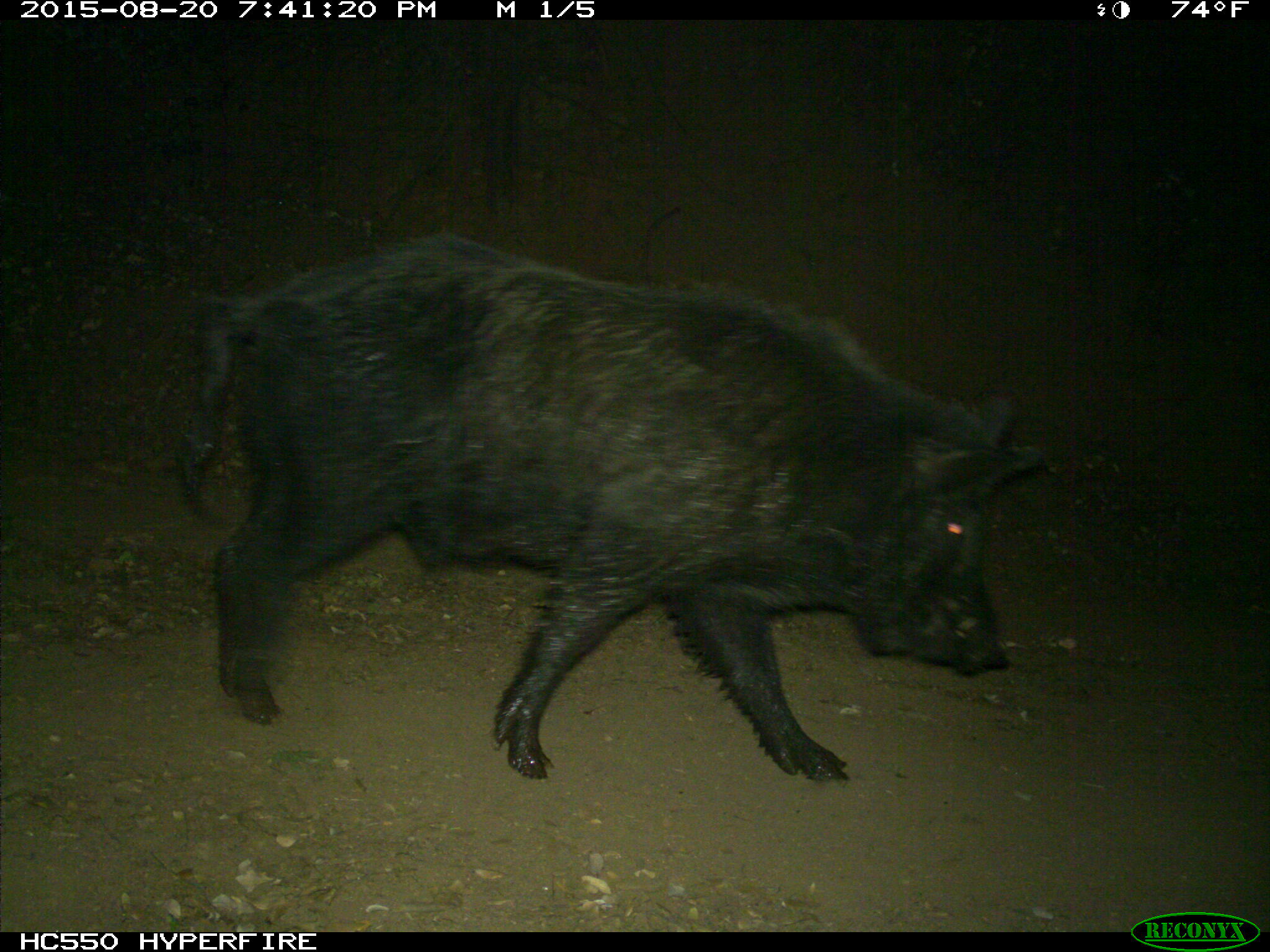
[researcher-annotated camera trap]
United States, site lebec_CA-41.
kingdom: Animalia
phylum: Chordata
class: Mammalia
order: Artiodactyla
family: Suidae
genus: Sus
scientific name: Sus scrofa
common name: wild boar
Sus scrofa (wild boar).